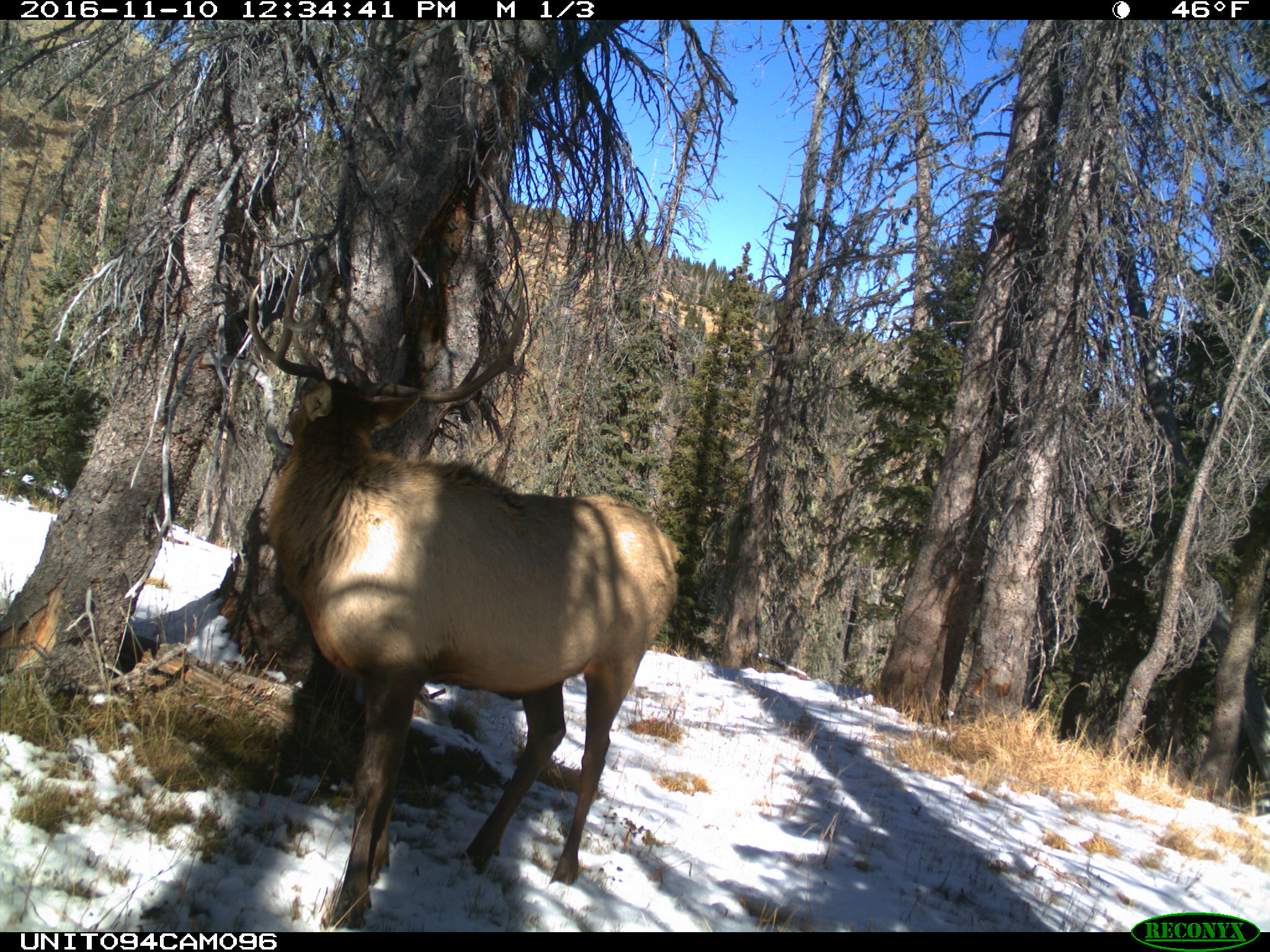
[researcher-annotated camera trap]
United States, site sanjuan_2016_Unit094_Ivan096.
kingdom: Animalia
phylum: Chordata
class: Mammalia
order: Artiodactyla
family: Cervidae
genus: Cervus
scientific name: Cervus elaphus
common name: red deer